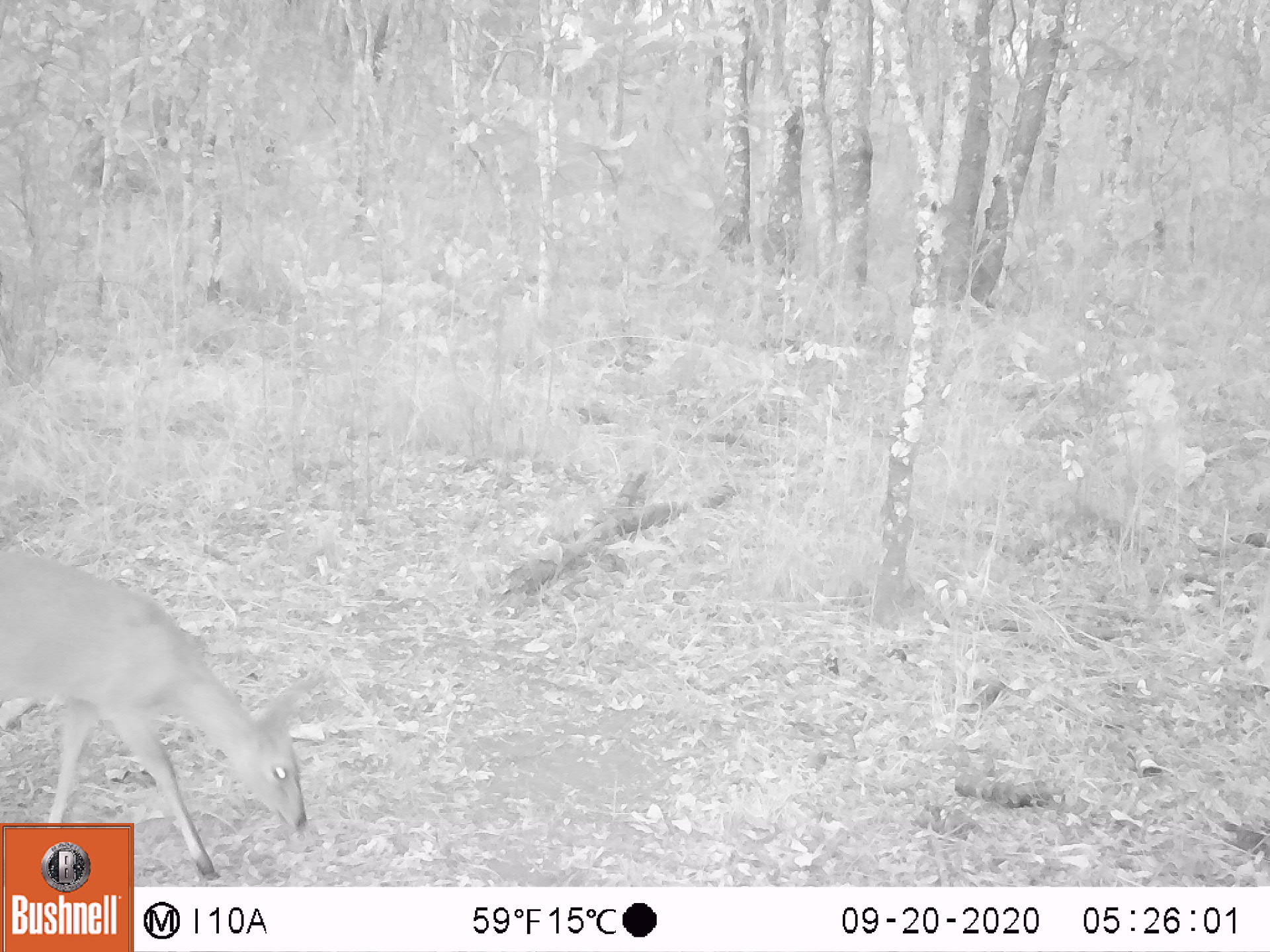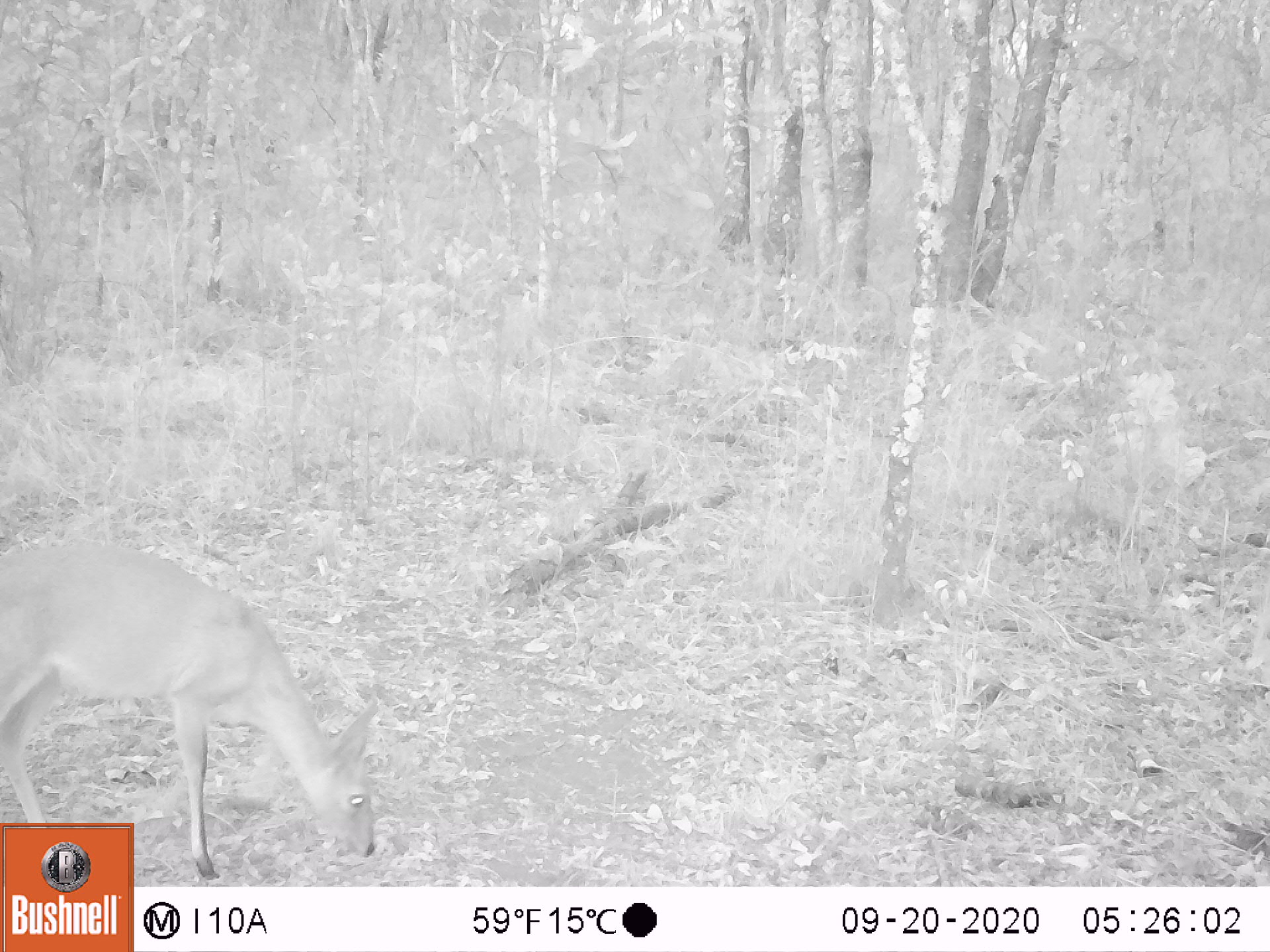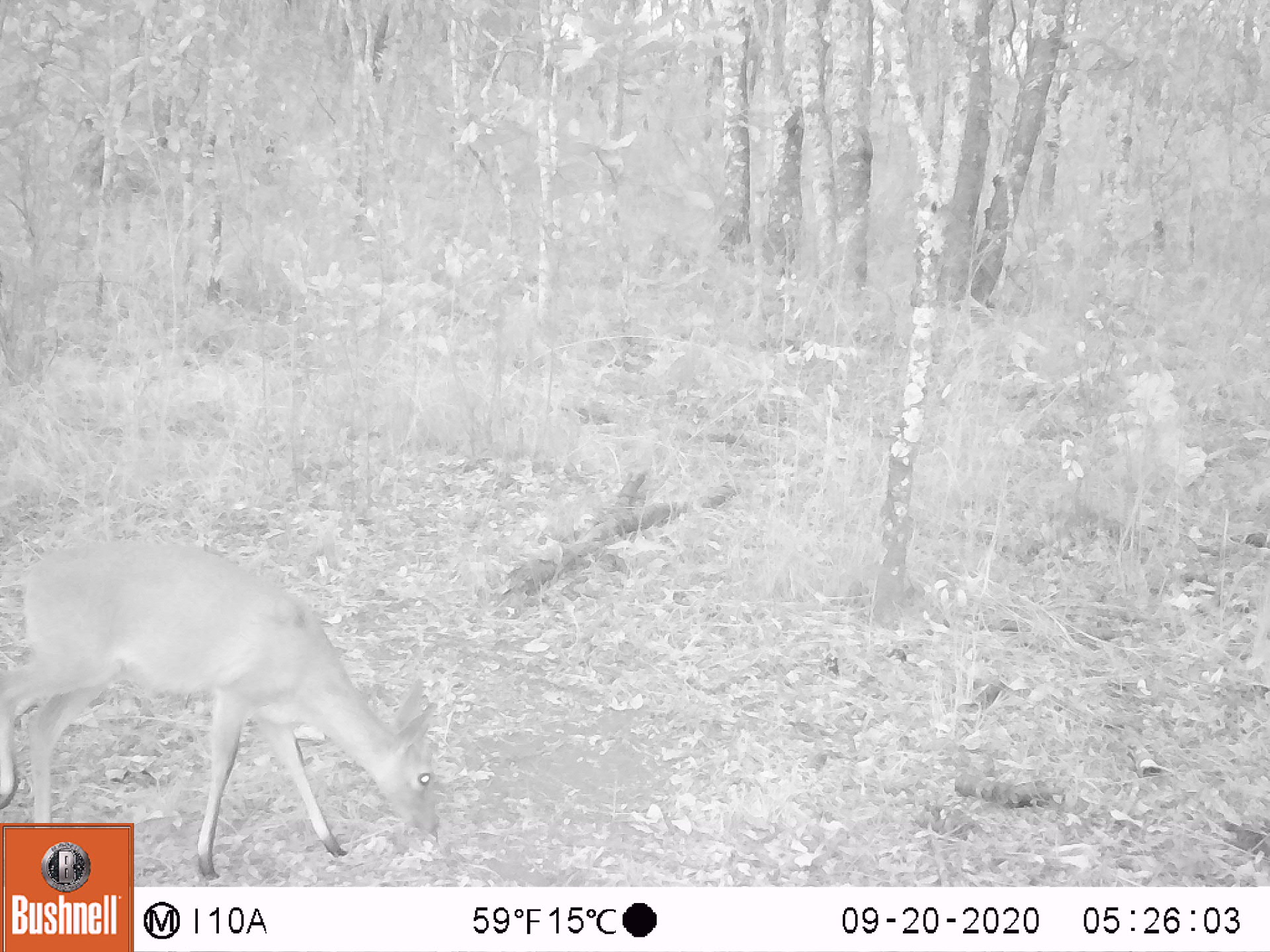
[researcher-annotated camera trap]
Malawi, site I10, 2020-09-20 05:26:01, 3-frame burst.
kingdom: Animalia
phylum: Chordata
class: Mammalia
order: Artiodactyla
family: Bovidae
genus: Sylvicapra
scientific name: Sylvicapra grimmia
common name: common duiker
Common duiker (Sylvicapra grimmia), count 1.